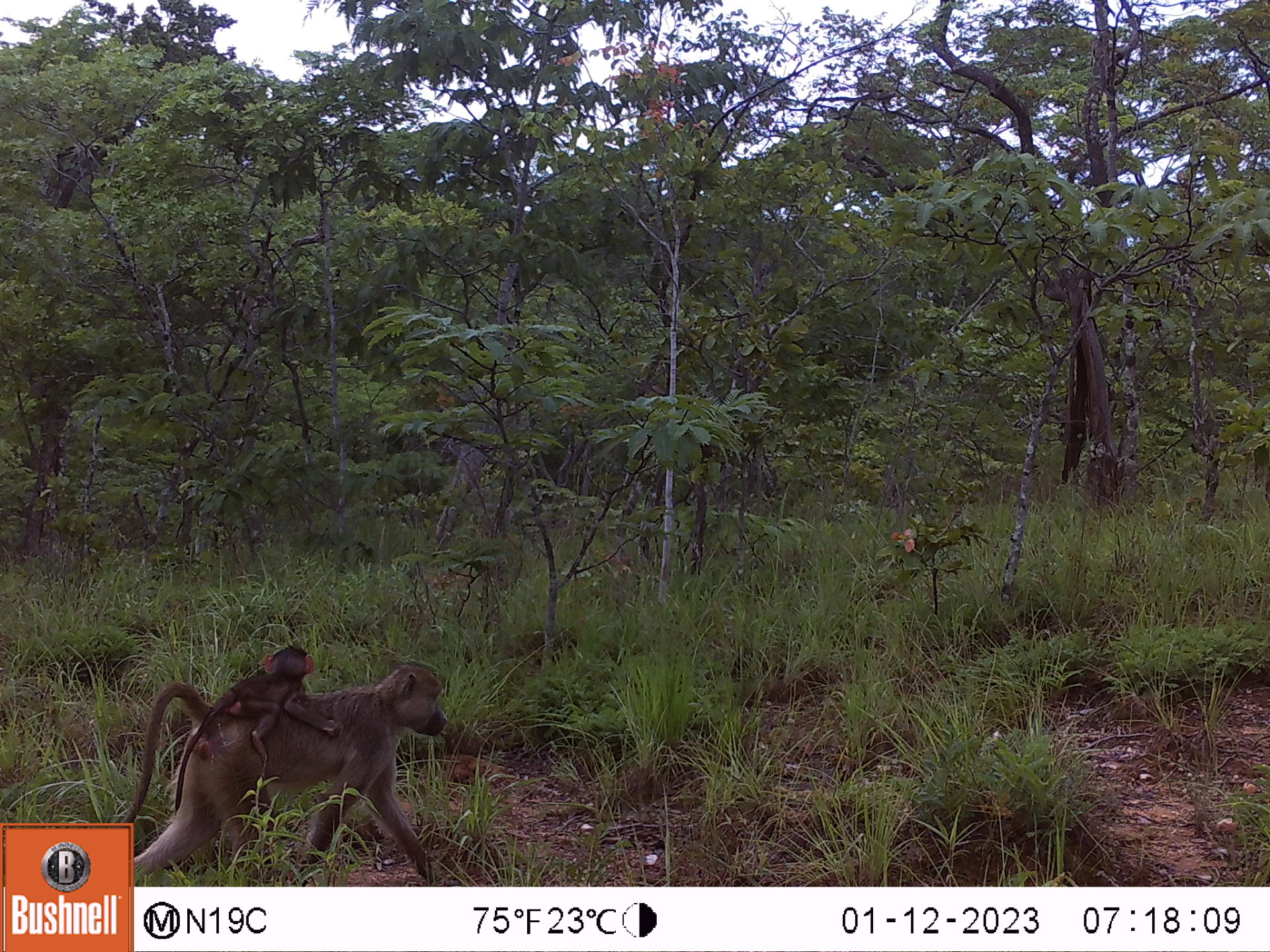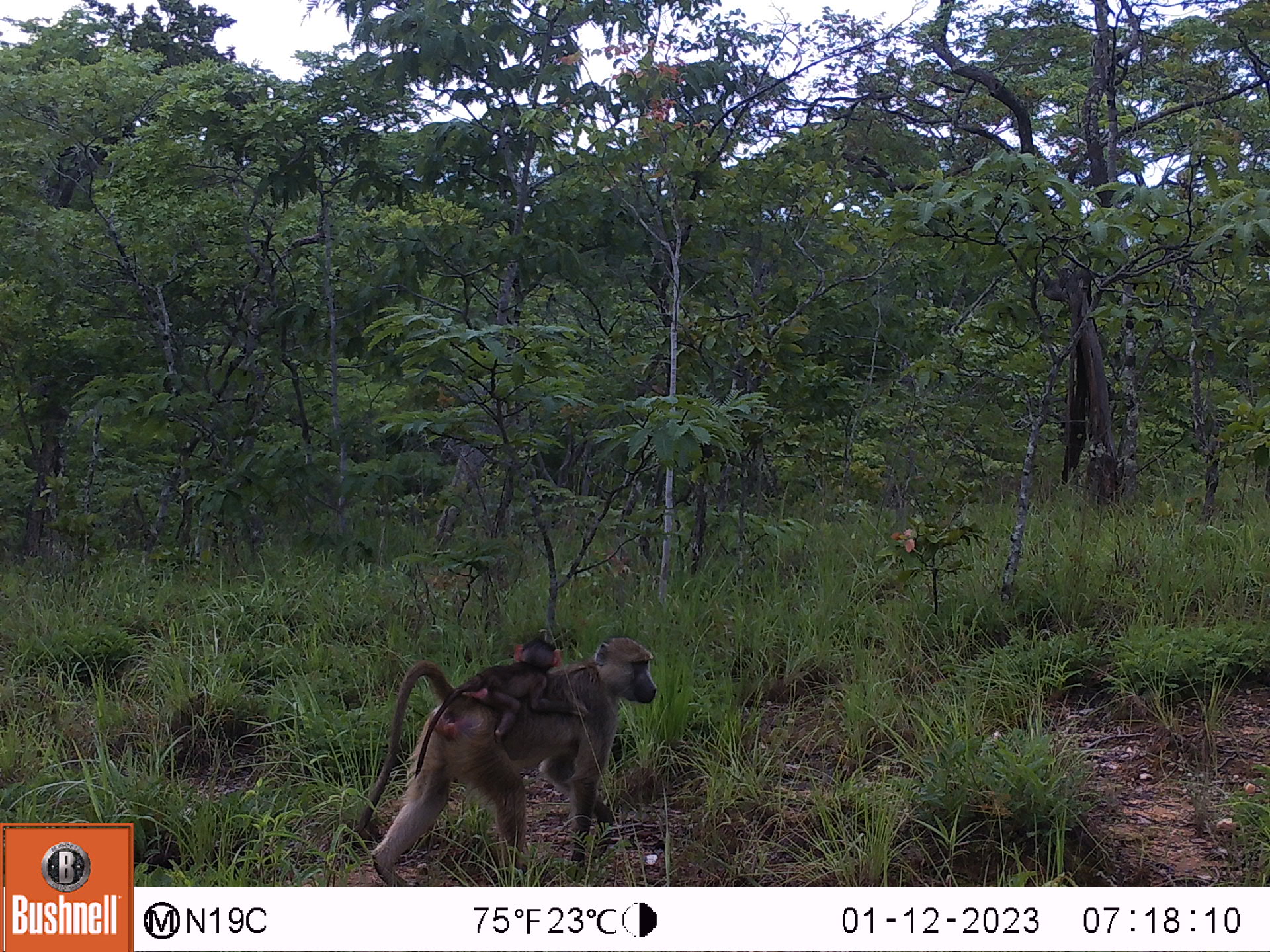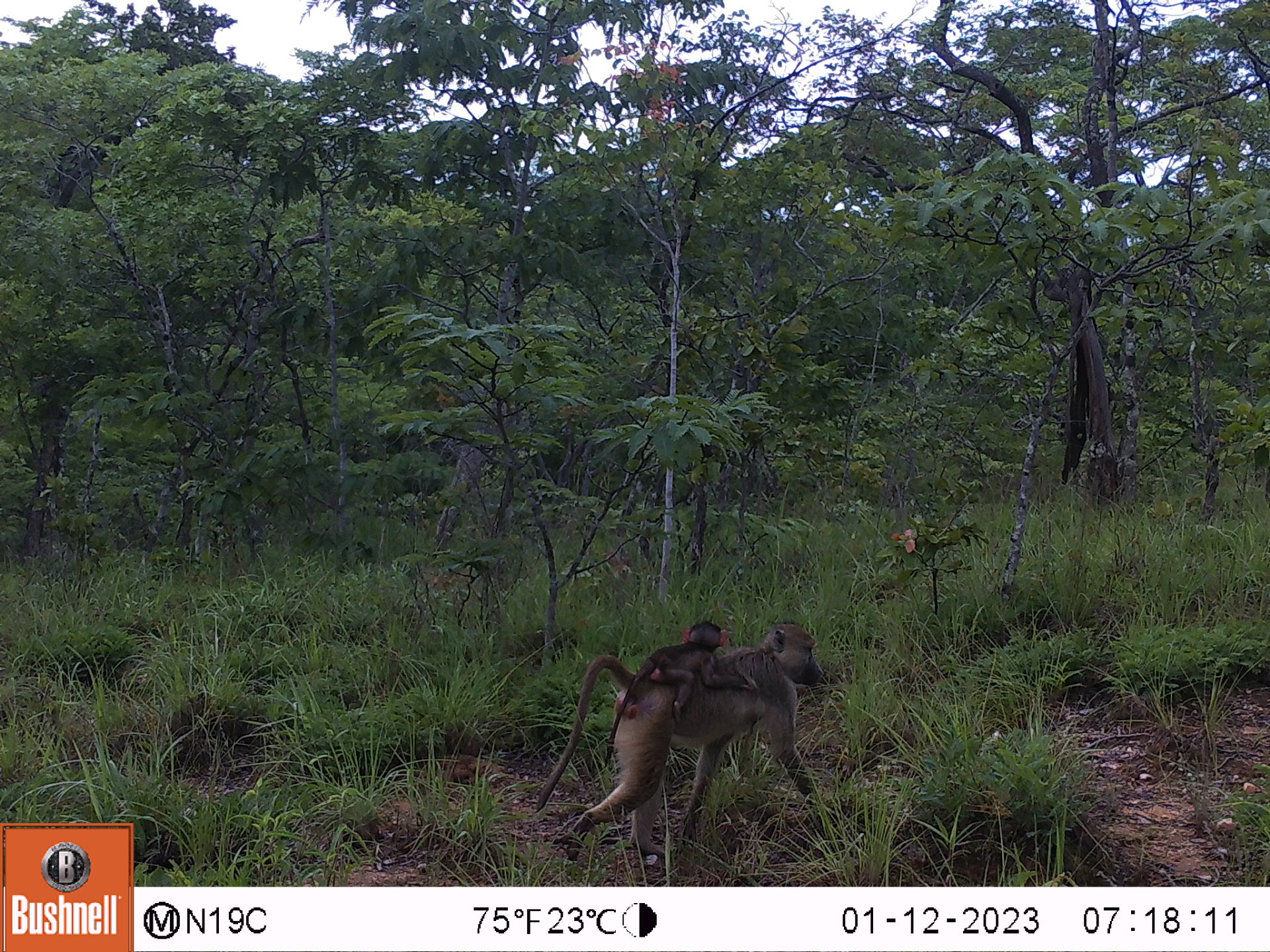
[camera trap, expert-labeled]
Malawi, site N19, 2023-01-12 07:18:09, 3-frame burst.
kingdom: Animalia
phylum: Chordata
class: Mammalia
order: Primates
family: Cercopithecidae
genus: Papio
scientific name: Papio cynocephalus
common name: yellow baboon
Yellow baboon (Papio cynocephalus), count 2.